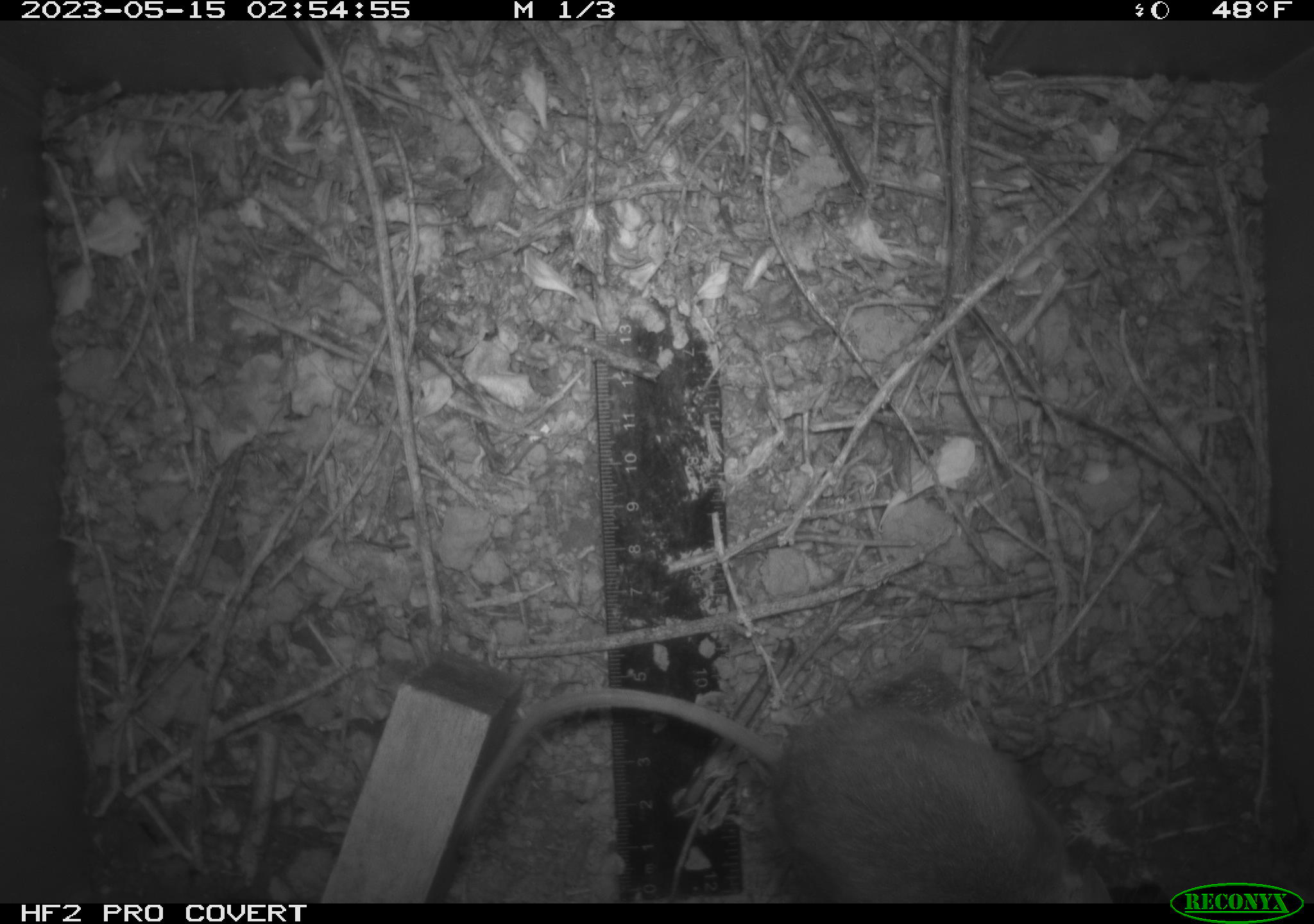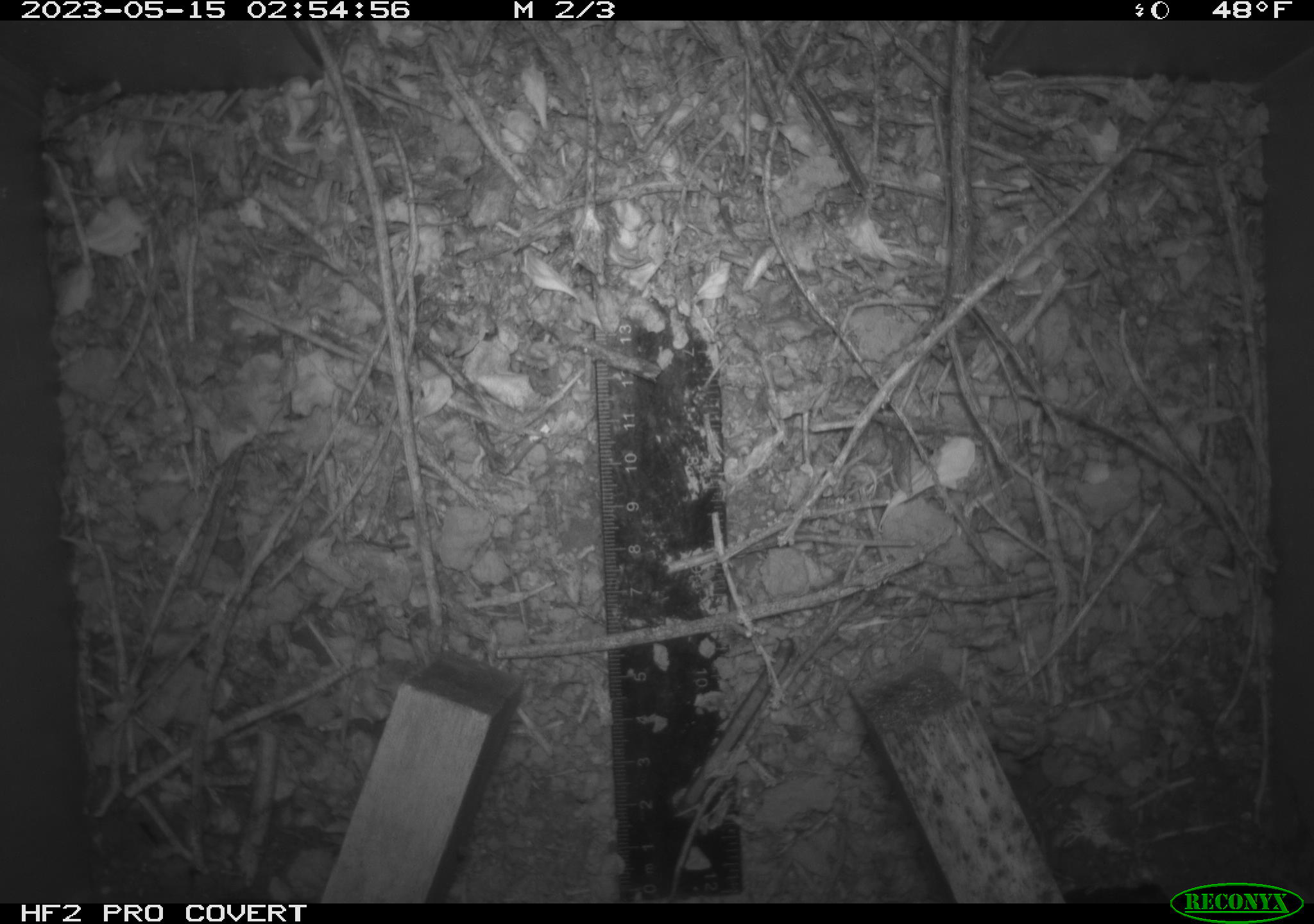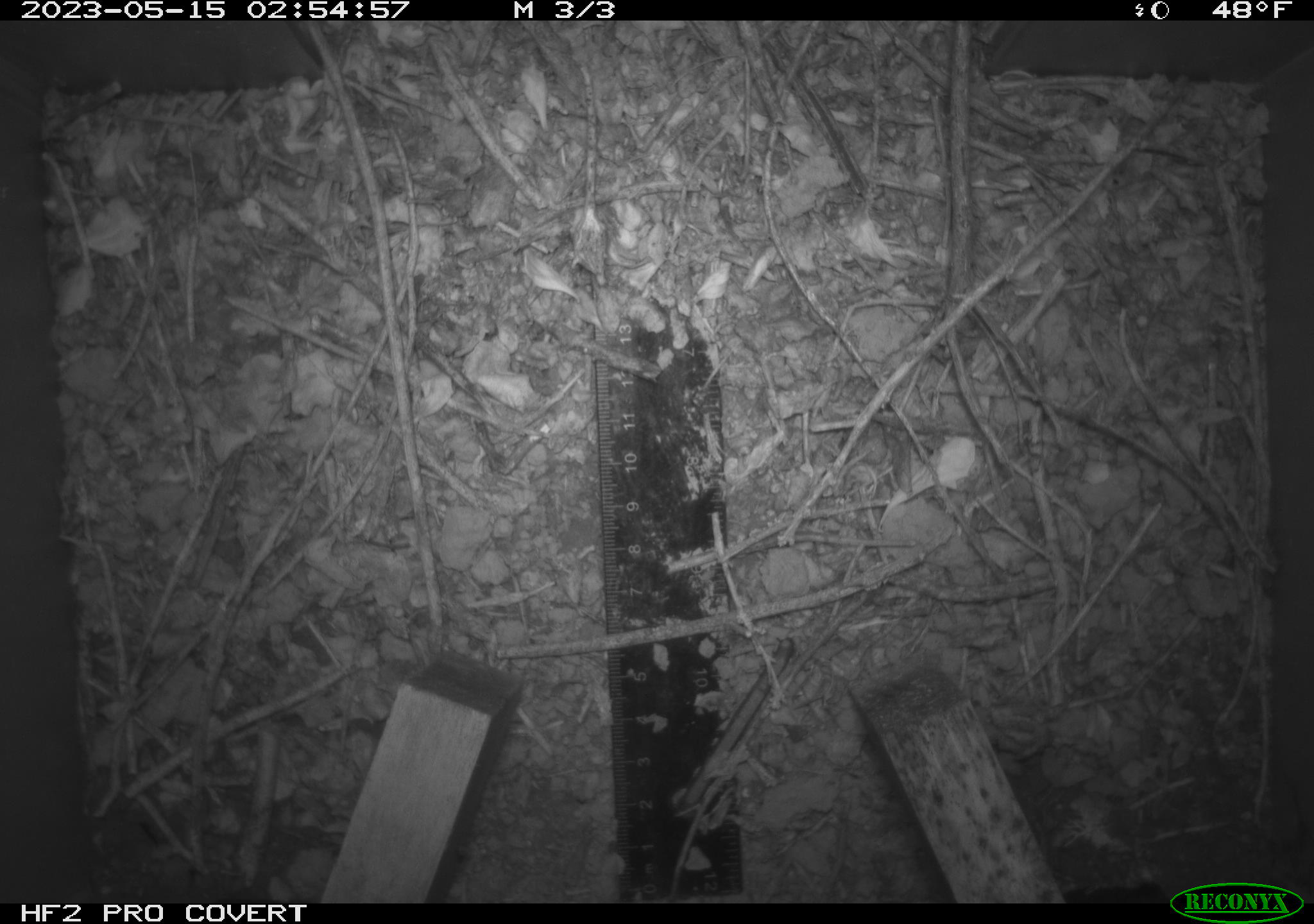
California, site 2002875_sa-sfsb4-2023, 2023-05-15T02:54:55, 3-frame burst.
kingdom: Animalia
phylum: Chordata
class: Mammalia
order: Rodentia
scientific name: Rodentia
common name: mouse species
Mouse species (Rodentia).